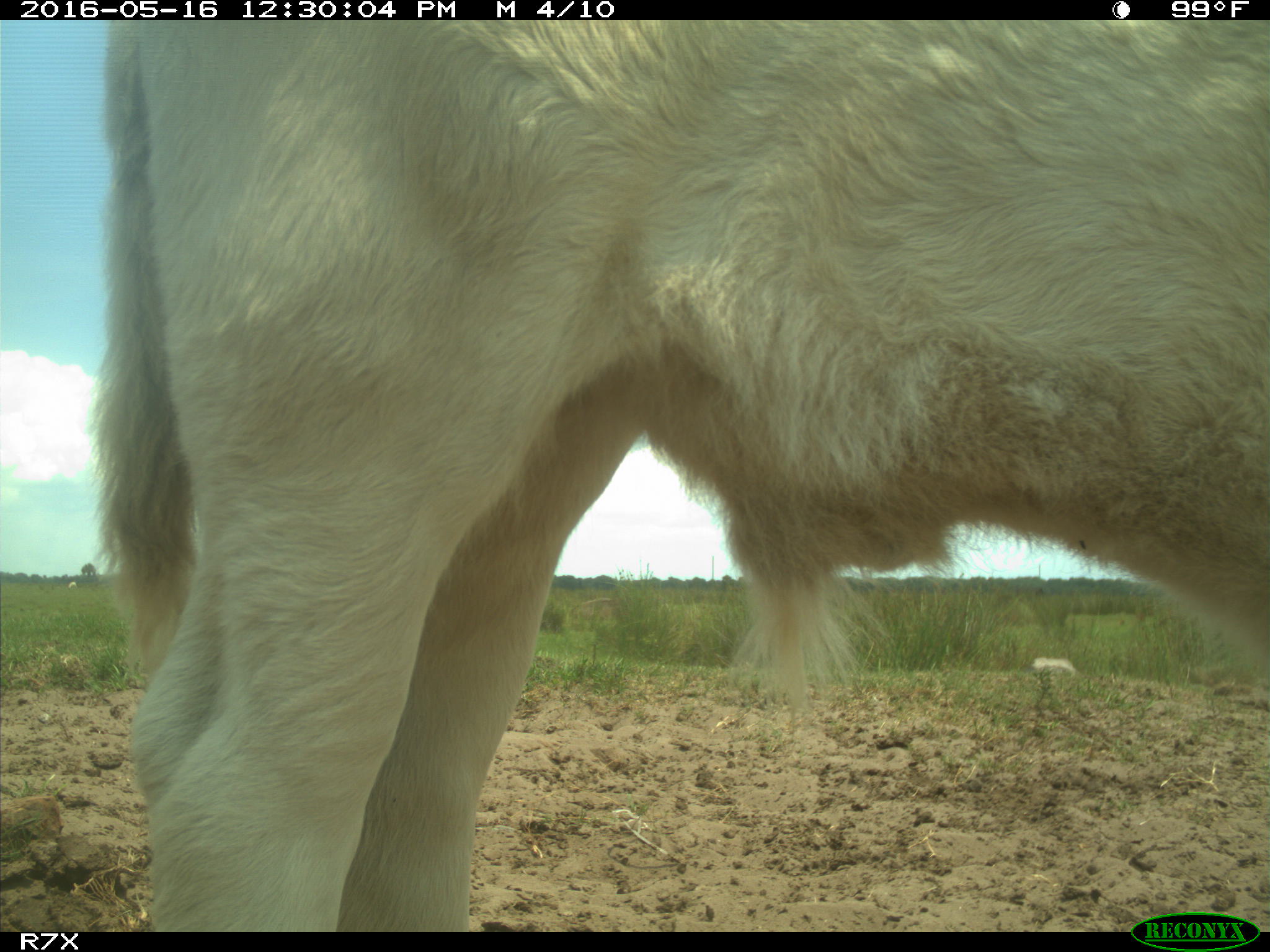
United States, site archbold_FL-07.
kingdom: Animalia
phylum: Chordata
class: Mammalia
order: Artiodactyla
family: Bovidae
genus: Bos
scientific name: Bos taurus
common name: domestic cow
Bos taurus (domestic cow).